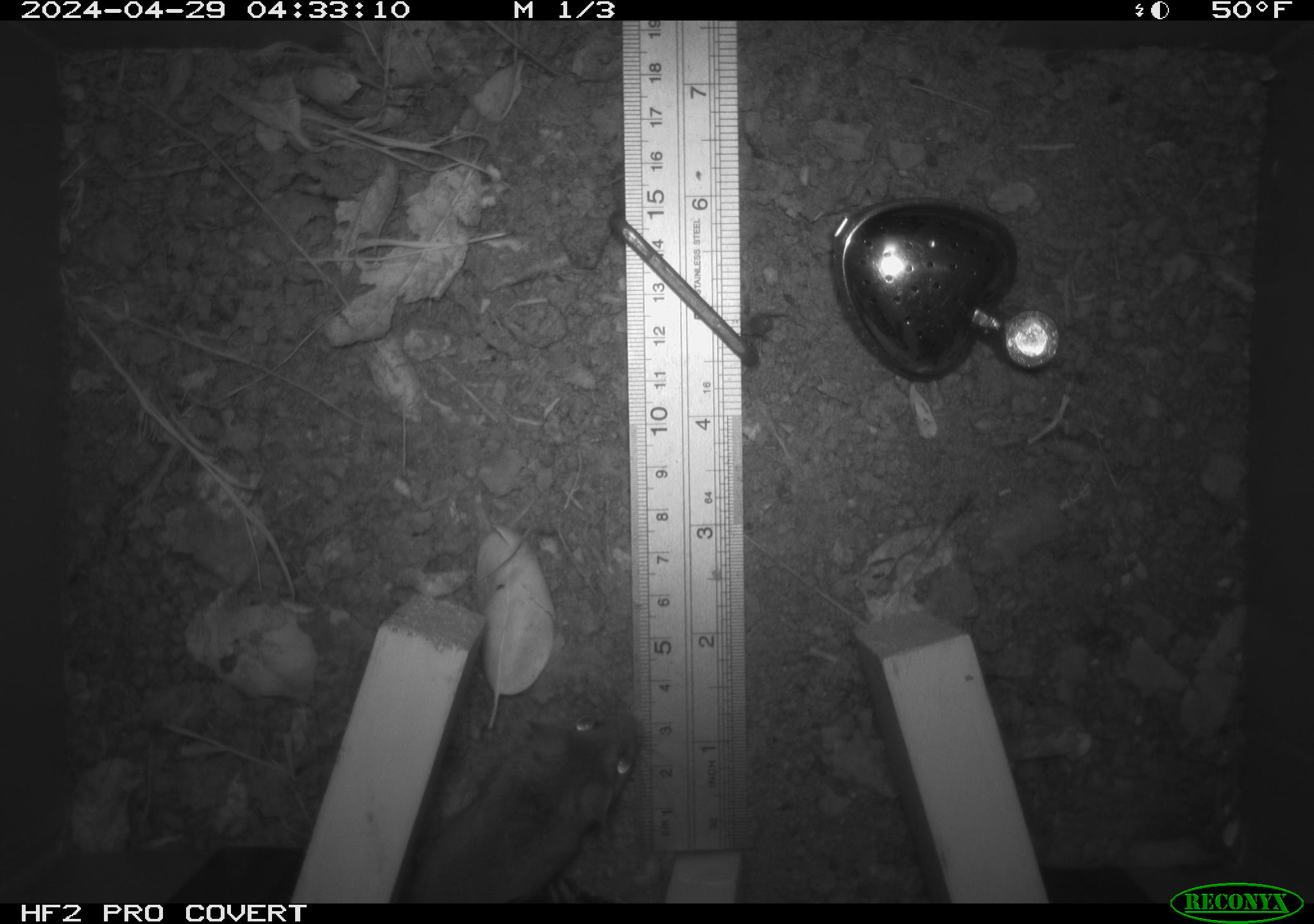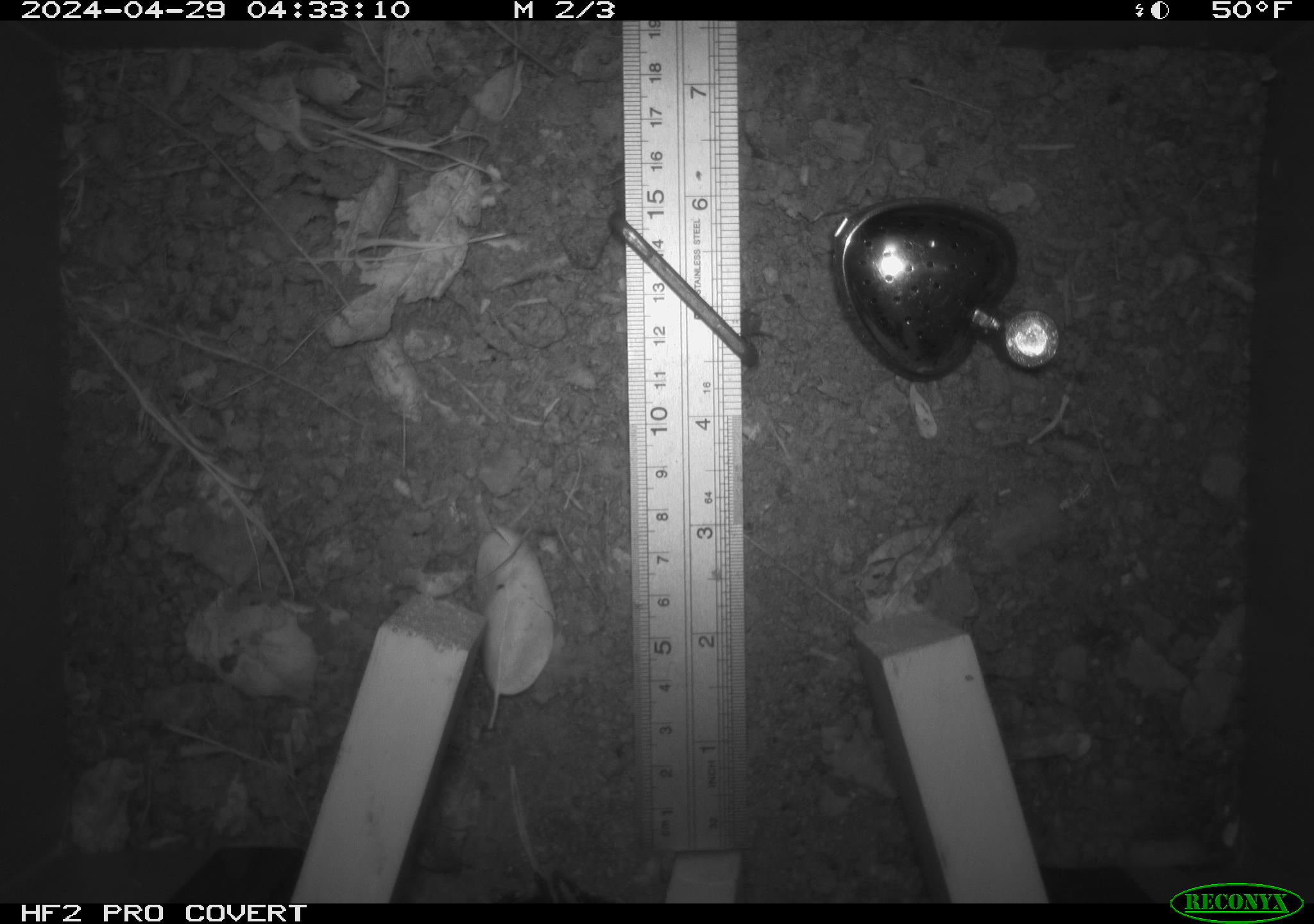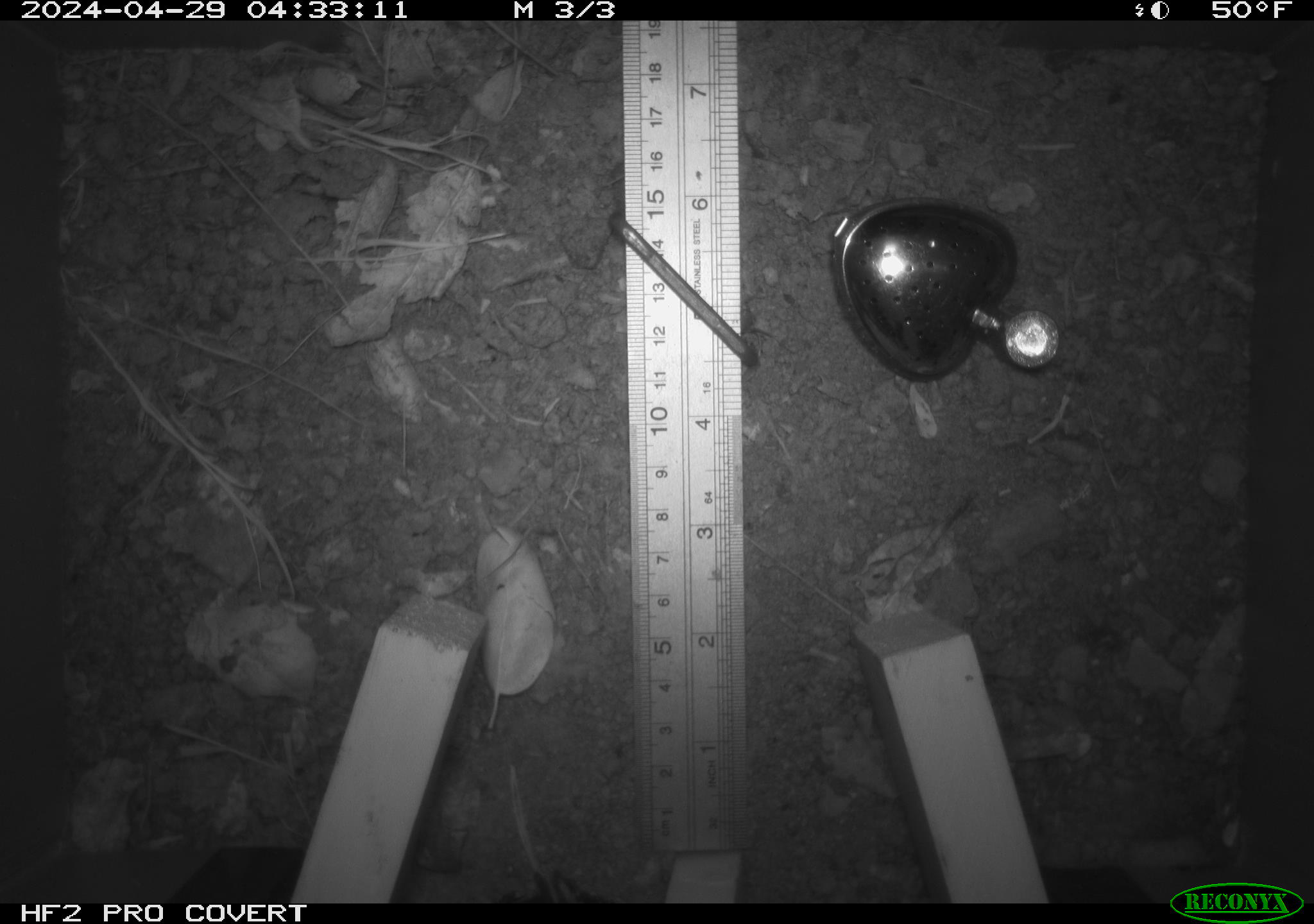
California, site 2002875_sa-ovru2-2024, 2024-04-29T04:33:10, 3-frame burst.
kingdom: Animalia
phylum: Chordata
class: Mammalia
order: Rodentia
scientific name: Rodentia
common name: rodent